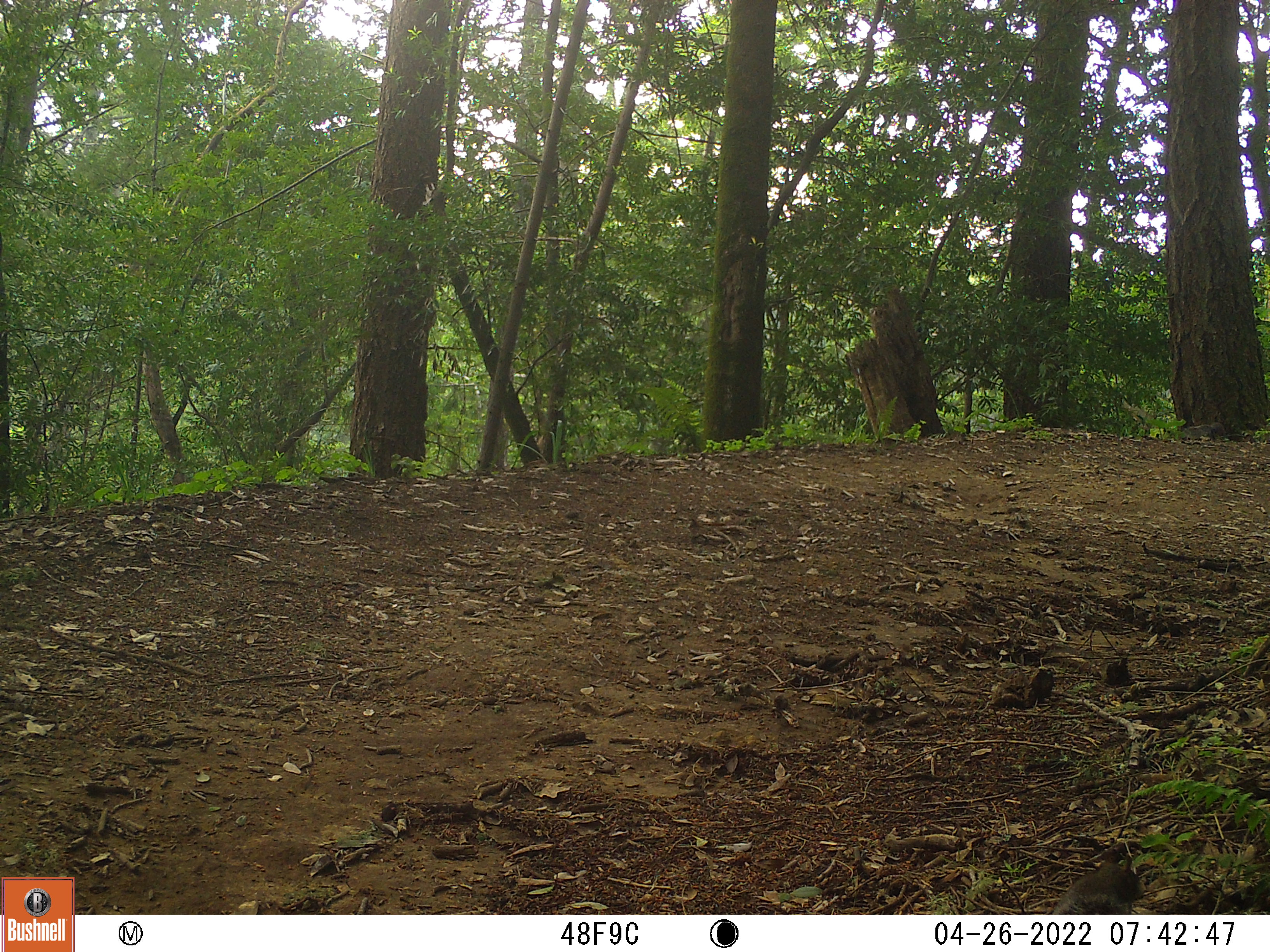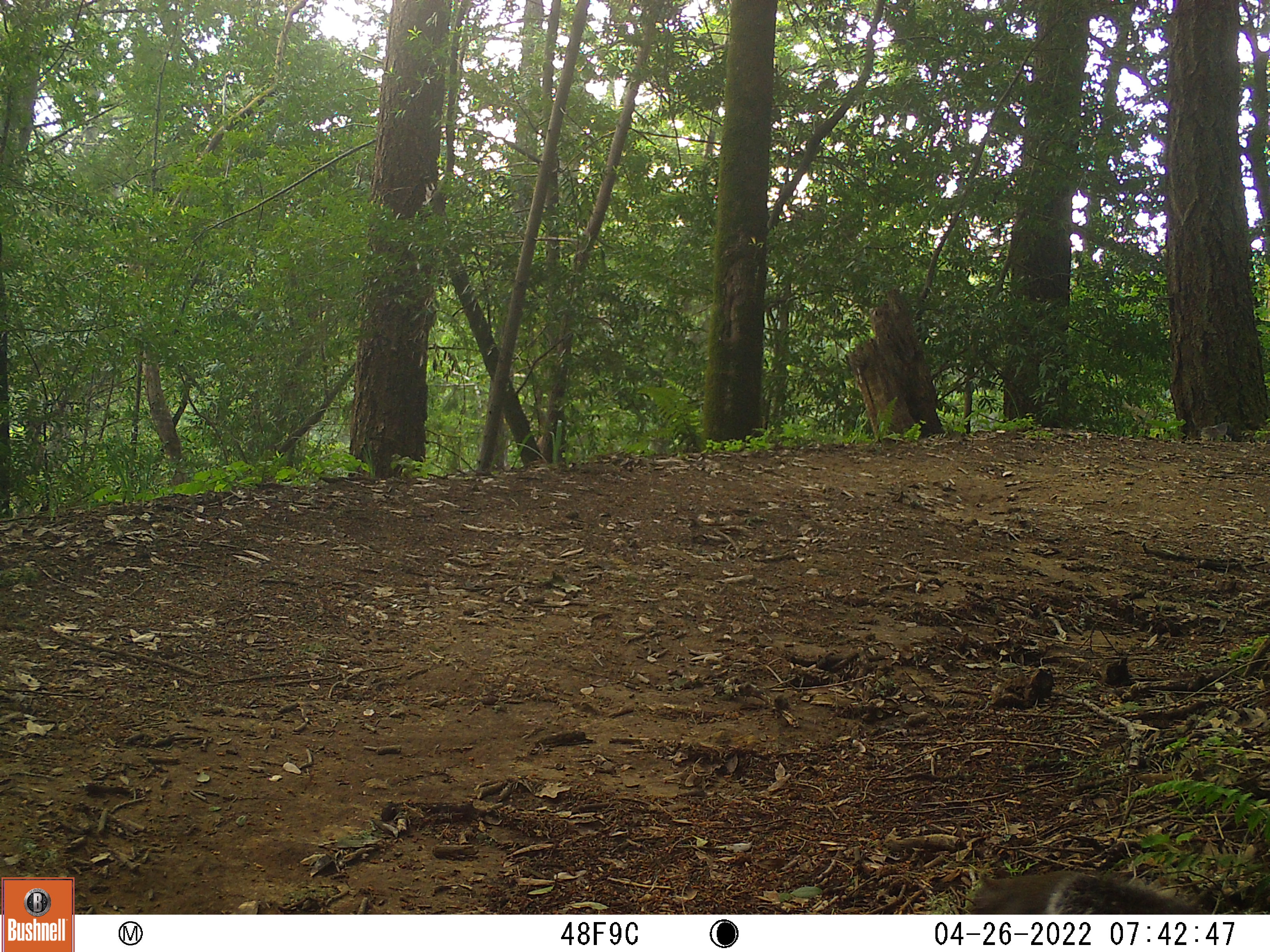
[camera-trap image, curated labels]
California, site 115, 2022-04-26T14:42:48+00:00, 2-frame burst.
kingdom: Animalia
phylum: Chordata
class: Mammalia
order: Rodentia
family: Sciuridae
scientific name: Sciuridae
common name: squirrel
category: unknown squirrel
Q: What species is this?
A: Unknown squirrel (squirrel) (Sciuridae).